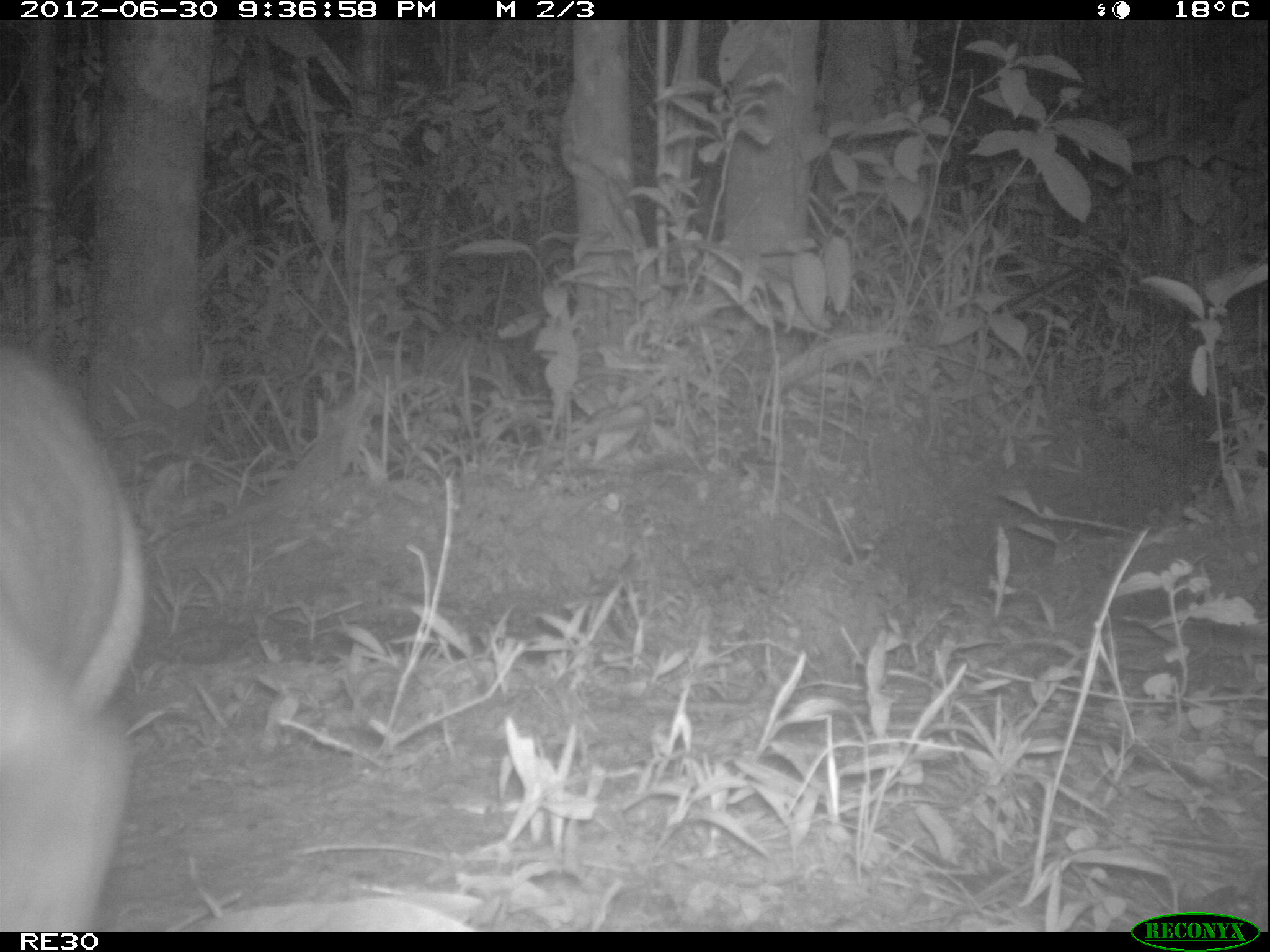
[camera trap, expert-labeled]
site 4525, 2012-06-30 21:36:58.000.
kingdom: Animalia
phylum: Chordata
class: Mammalia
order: Carnivora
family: Eupleridae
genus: Cryptoprocta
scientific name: Cryptoprocta ferox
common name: fossa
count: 1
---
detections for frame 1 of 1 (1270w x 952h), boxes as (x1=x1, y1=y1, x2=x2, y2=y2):
cryptoprocta ferox: (x1=0, y1=349, x2=147, y2=931)